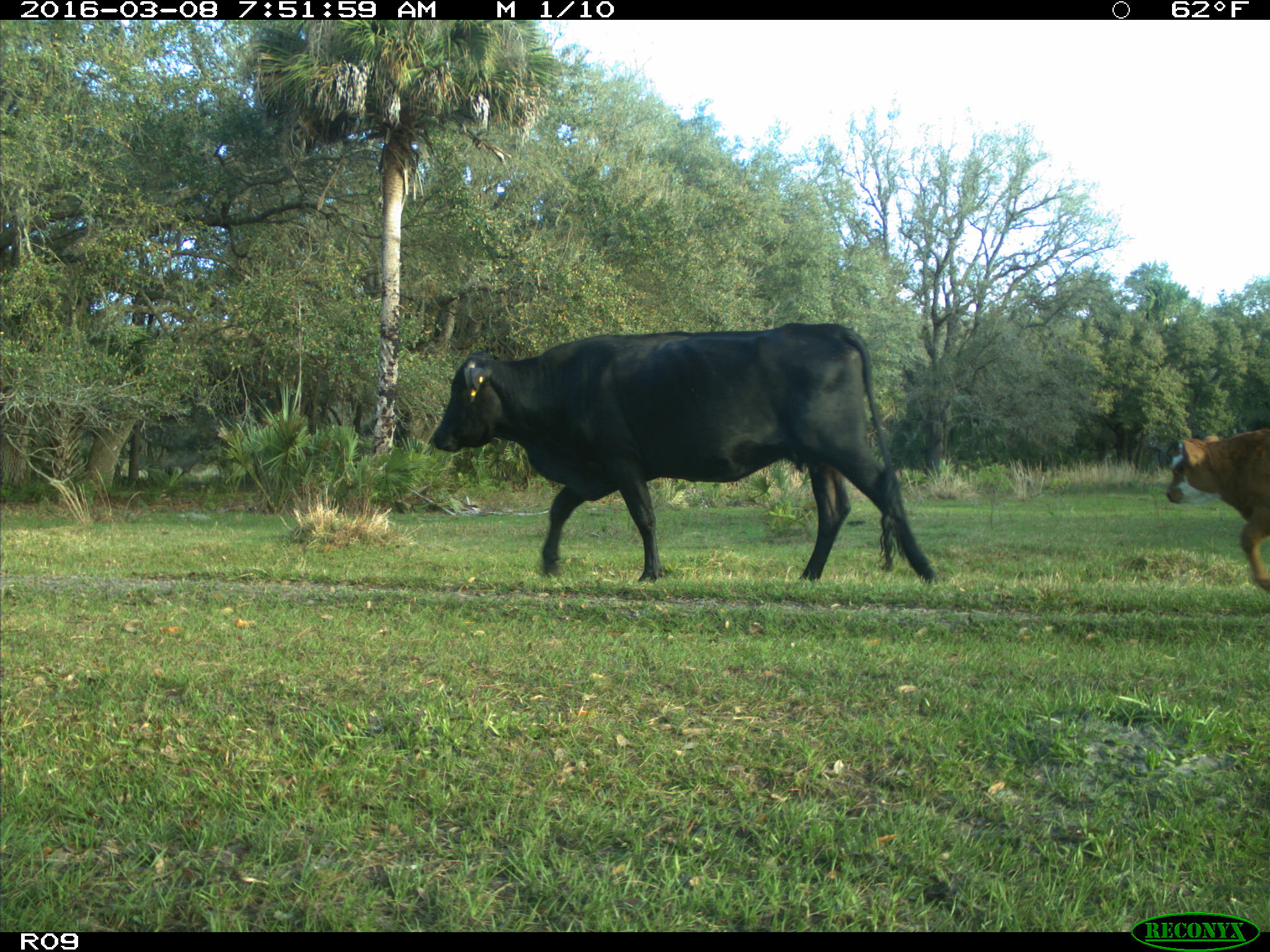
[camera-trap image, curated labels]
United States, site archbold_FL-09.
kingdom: Animalia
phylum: Chordata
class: Mammalia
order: Artiodactyla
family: Bovidae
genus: Bos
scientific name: Bos taurus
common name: domestic cow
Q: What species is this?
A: Bos taurus (domestic cow).